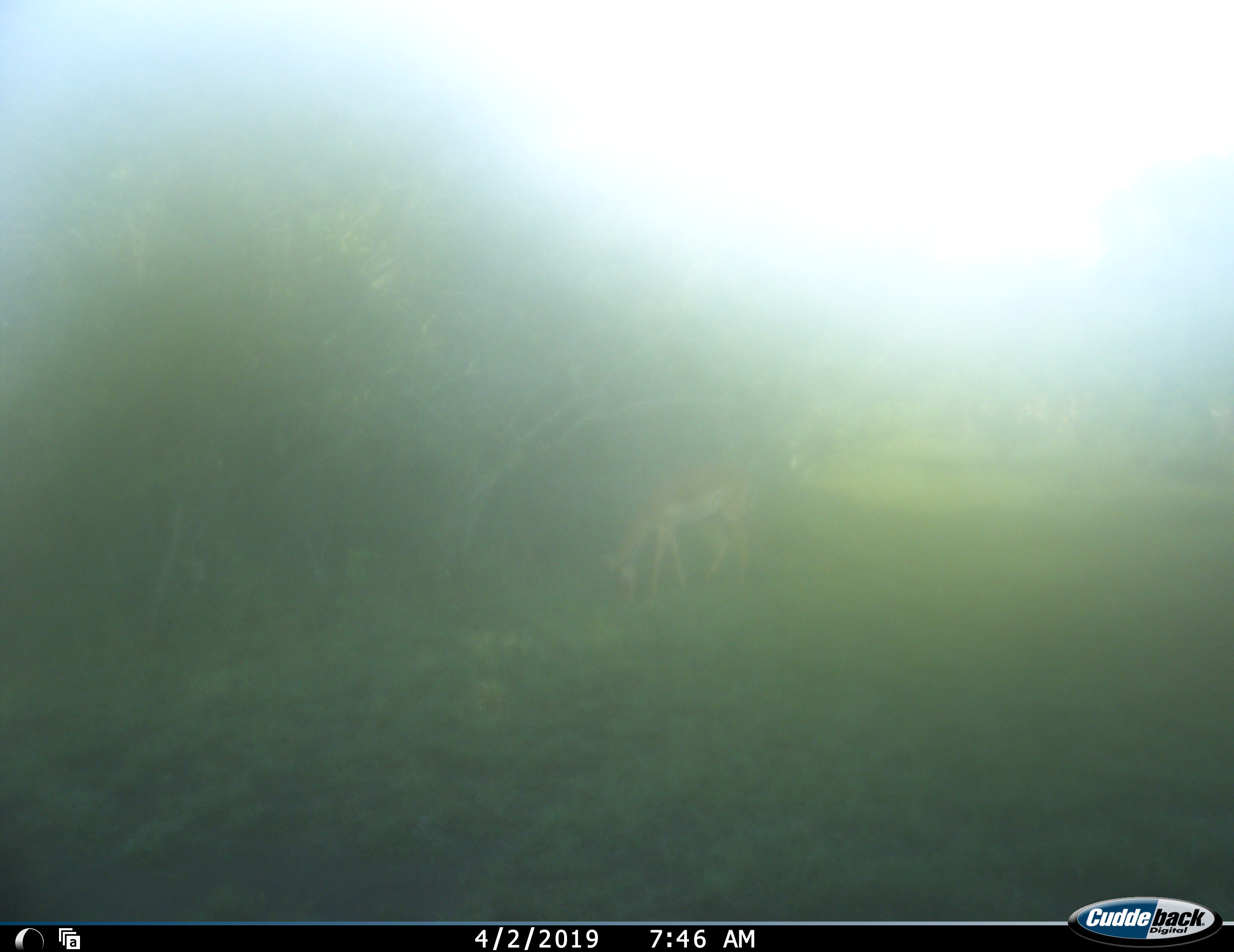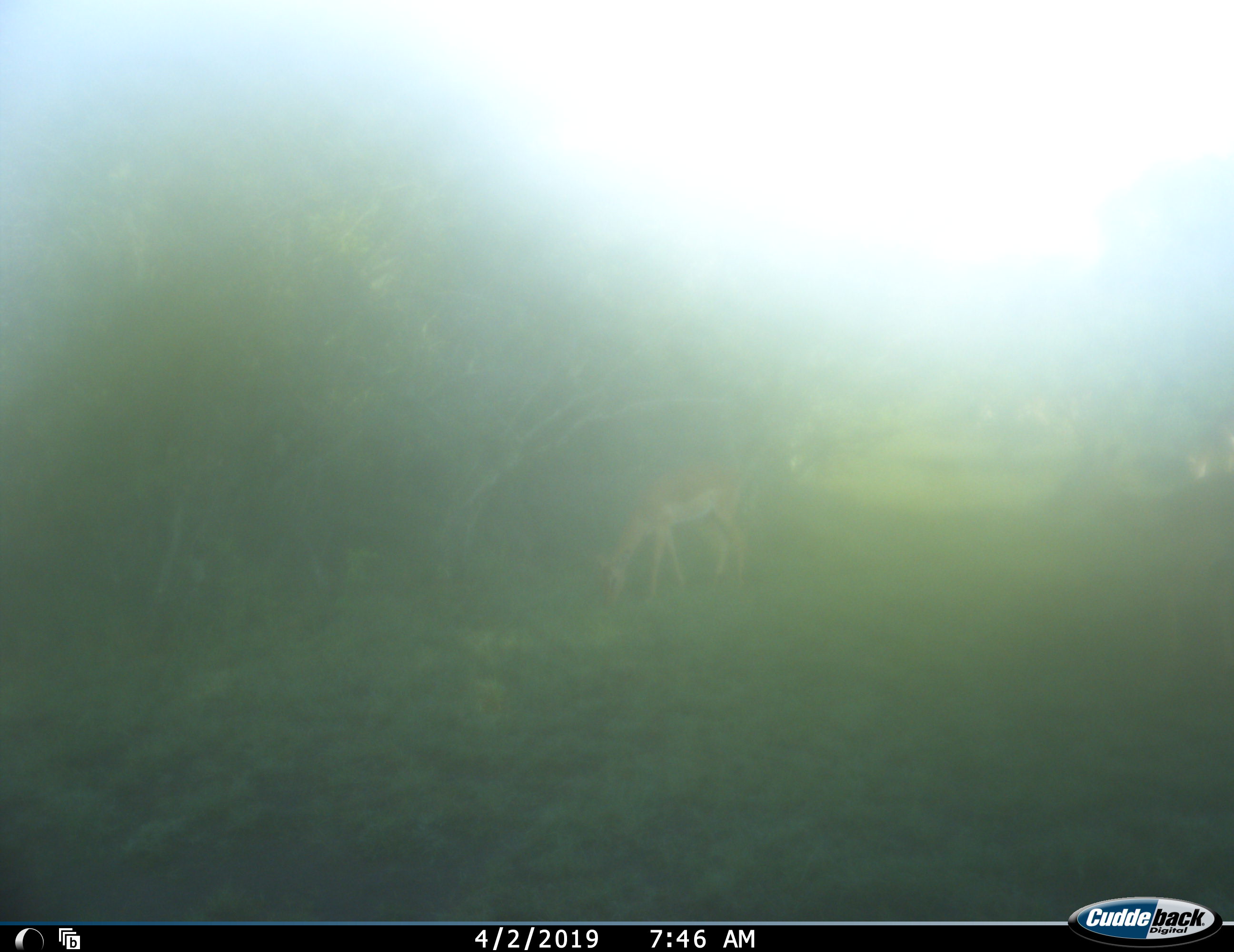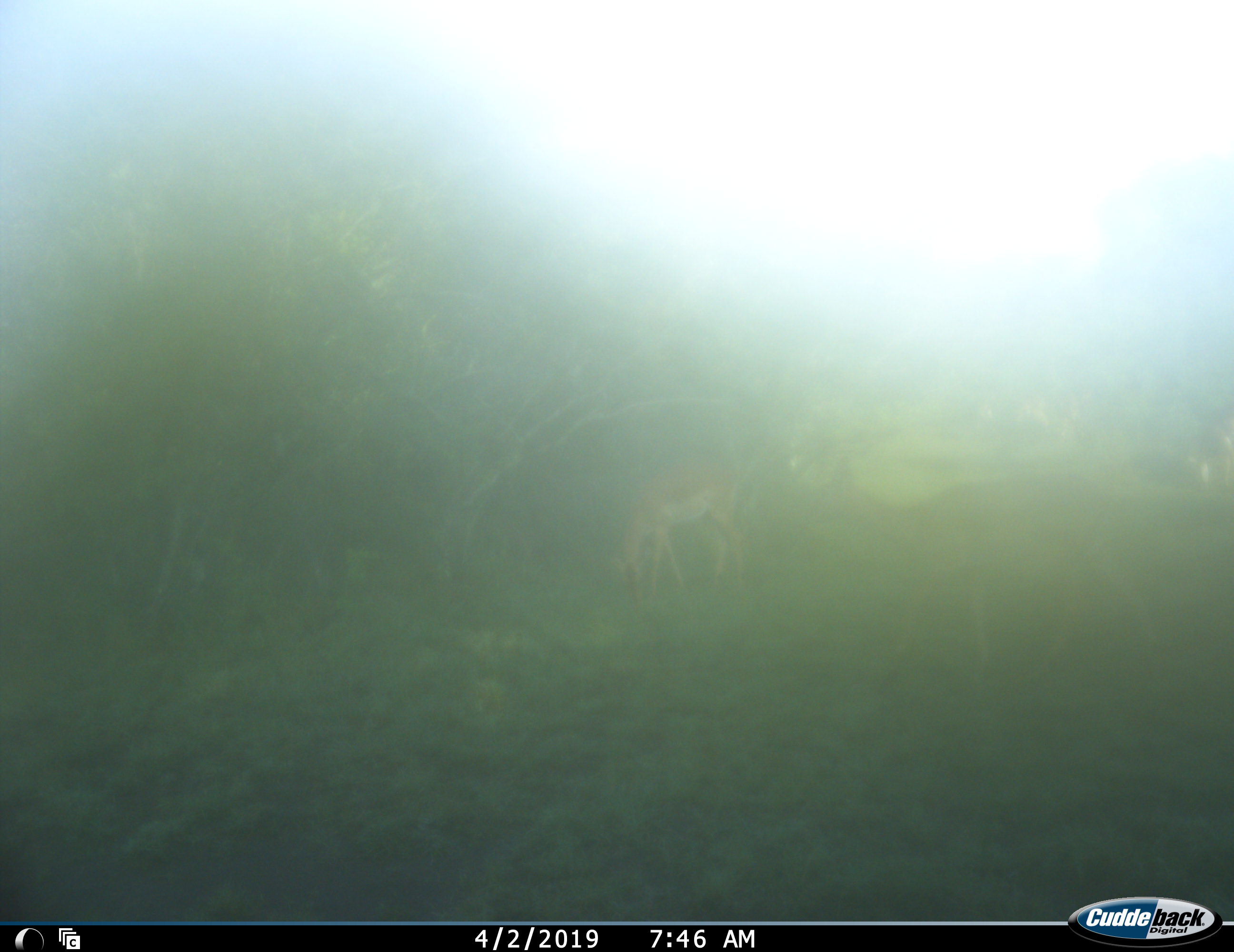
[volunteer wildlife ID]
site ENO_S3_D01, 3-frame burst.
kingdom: Animalia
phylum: Chordata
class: Mammalia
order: Artiodactyla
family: Bovidae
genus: Aepyceros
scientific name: Aepyceros melampus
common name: impala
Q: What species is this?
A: Impala (Aepyceros melampus).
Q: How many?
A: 2.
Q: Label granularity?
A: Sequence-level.